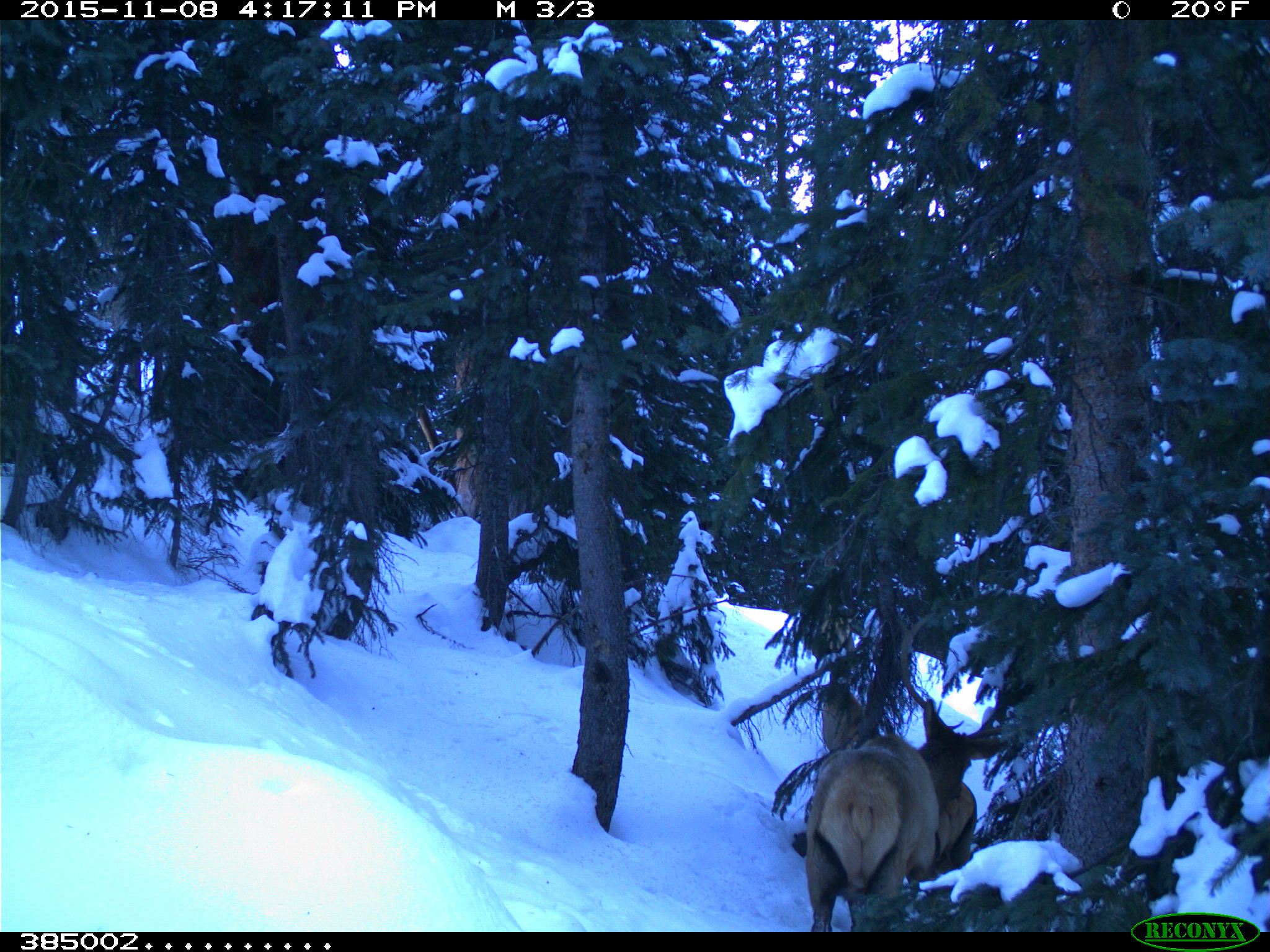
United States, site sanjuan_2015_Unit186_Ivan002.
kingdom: Animalia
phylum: Chordata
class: Mammalia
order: Artiodactyla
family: Cervidae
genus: Cervus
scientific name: Cervus elaphus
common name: red deer